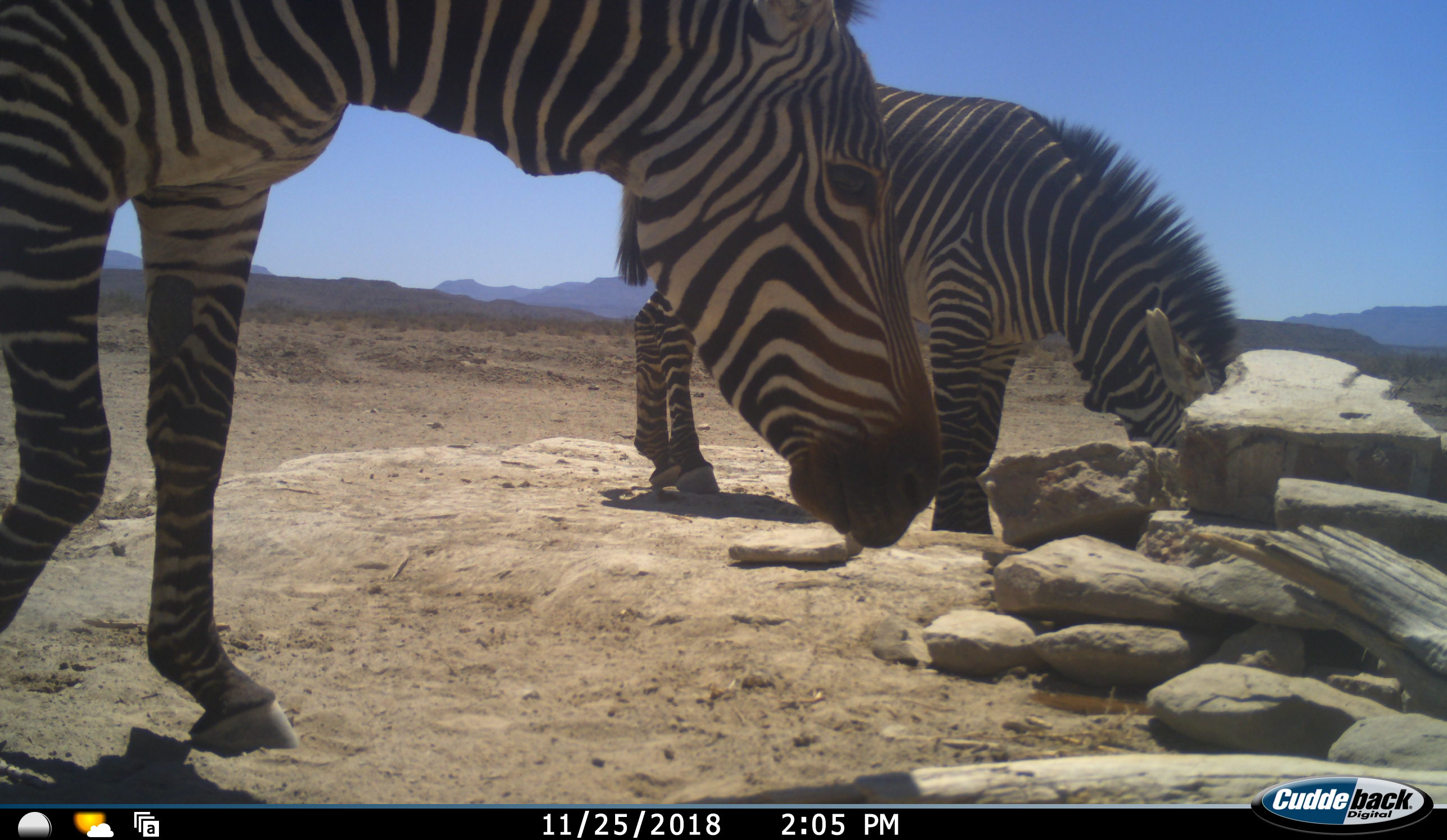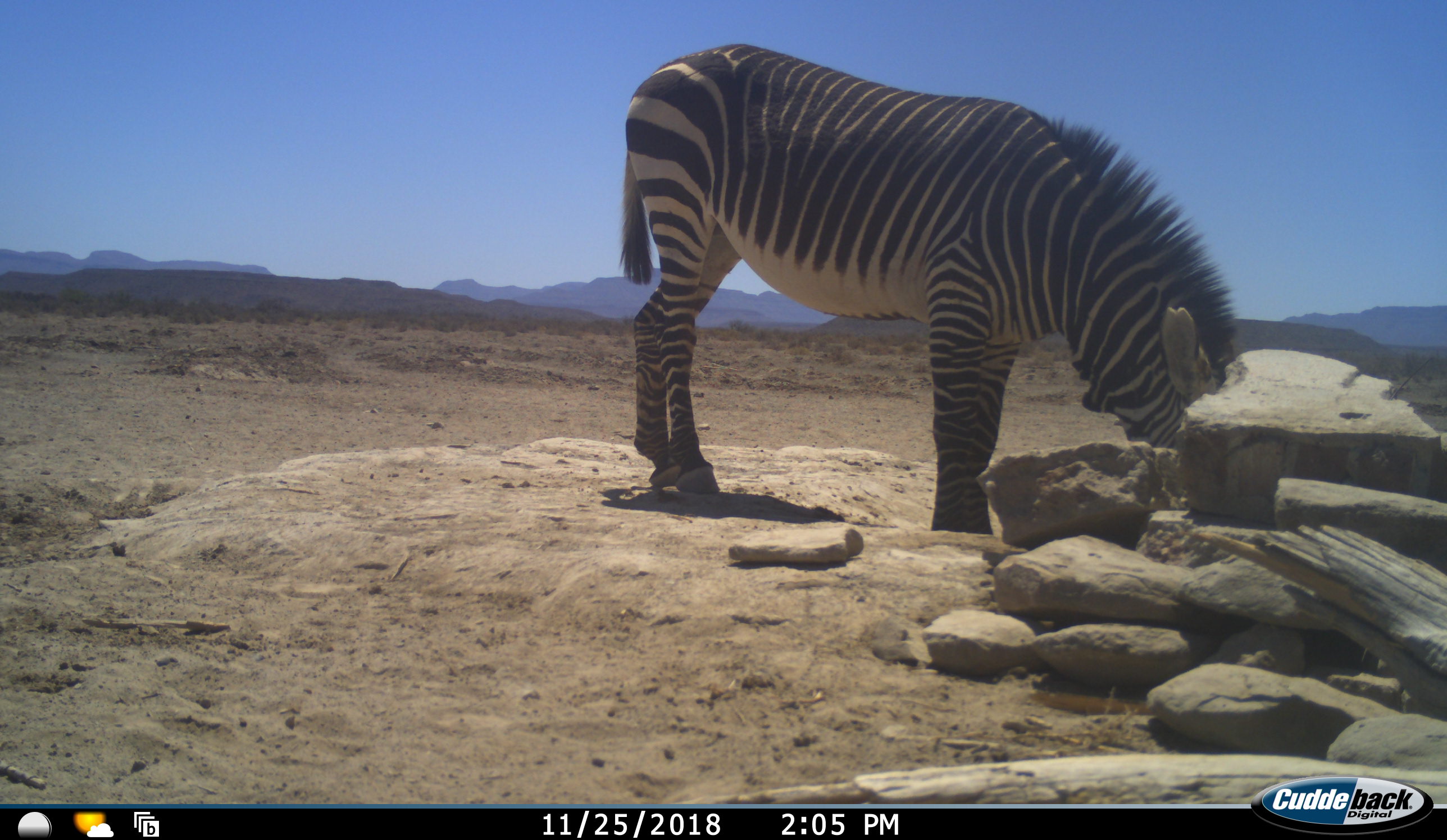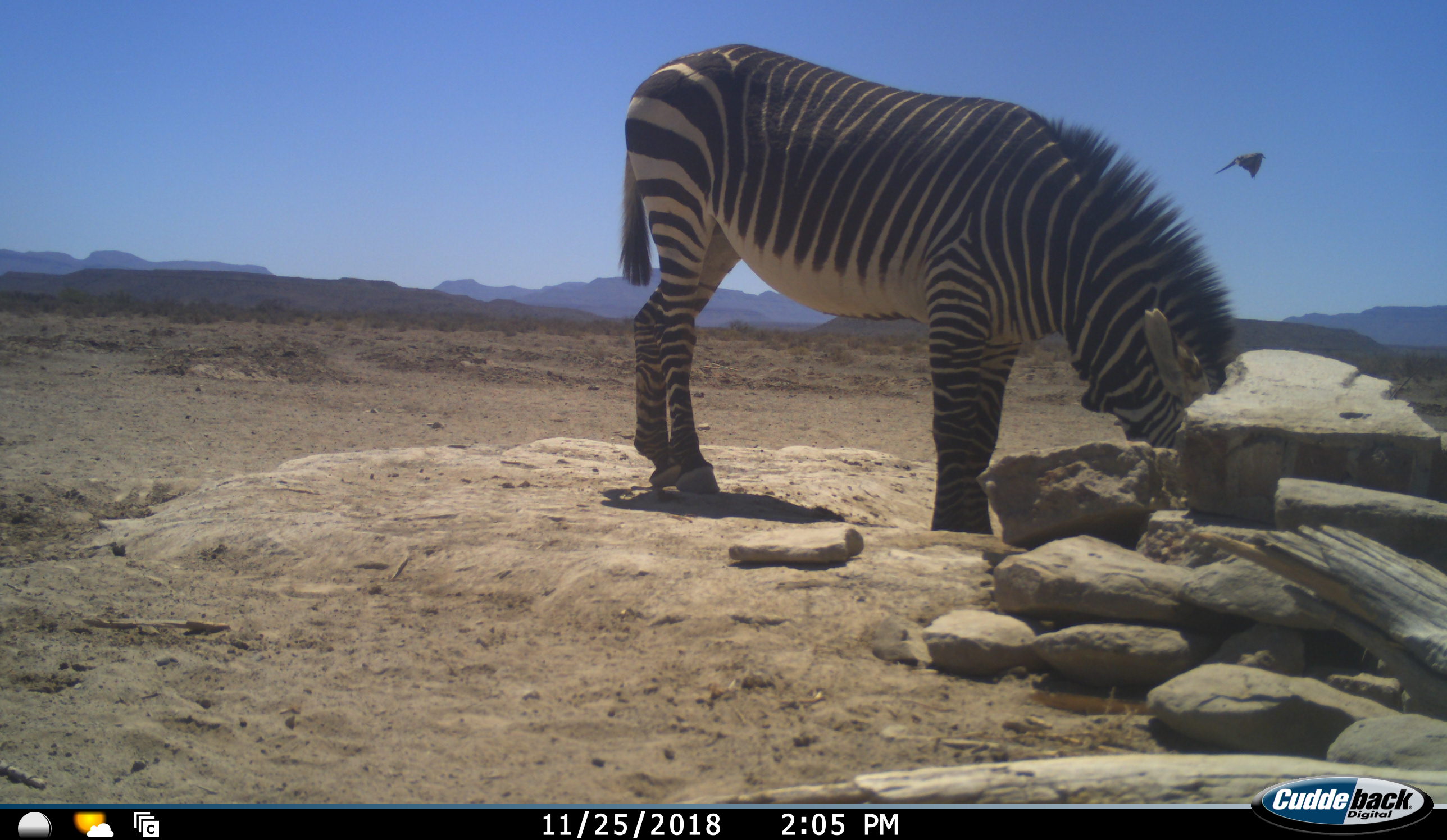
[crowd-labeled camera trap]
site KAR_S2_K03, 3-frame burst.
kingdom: Animalia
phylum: Chordata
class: Mammalia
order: Perissodactyla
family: Equidae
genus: Equus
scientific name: Equus zebra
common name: mountain zebra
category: zebramountain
Zebramountain (mountain zebra) (Equus zebra), count 2. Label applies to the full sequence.